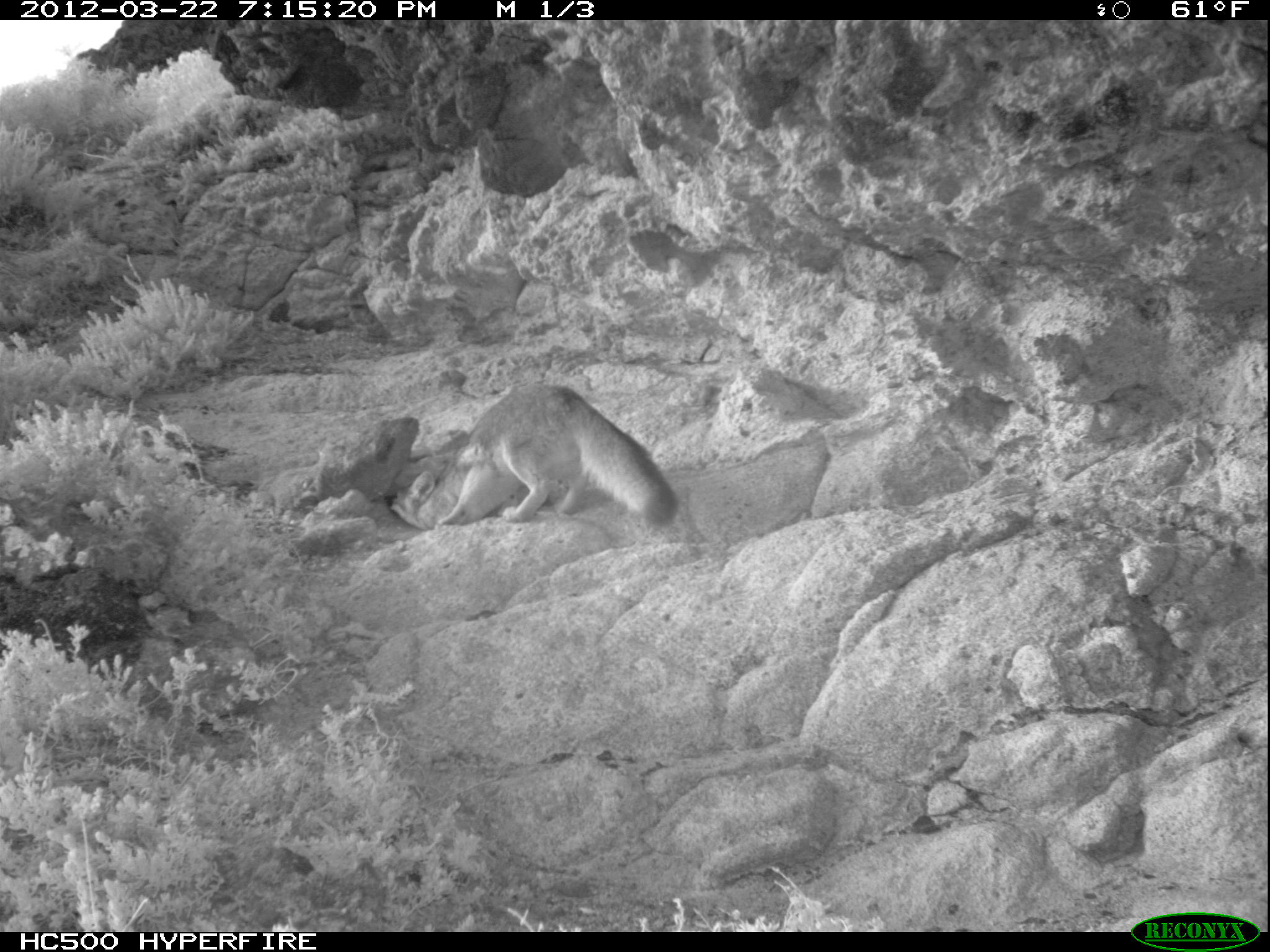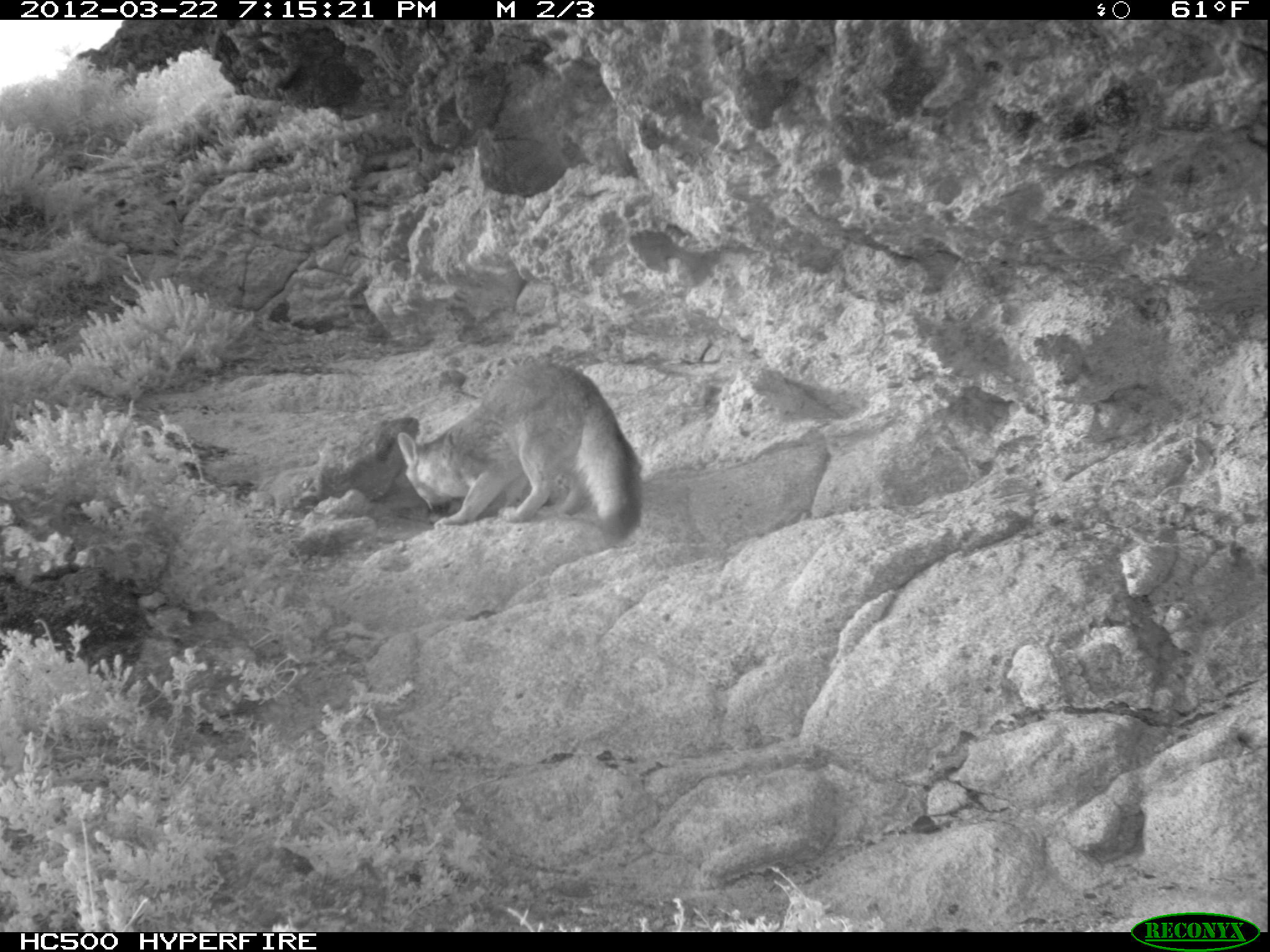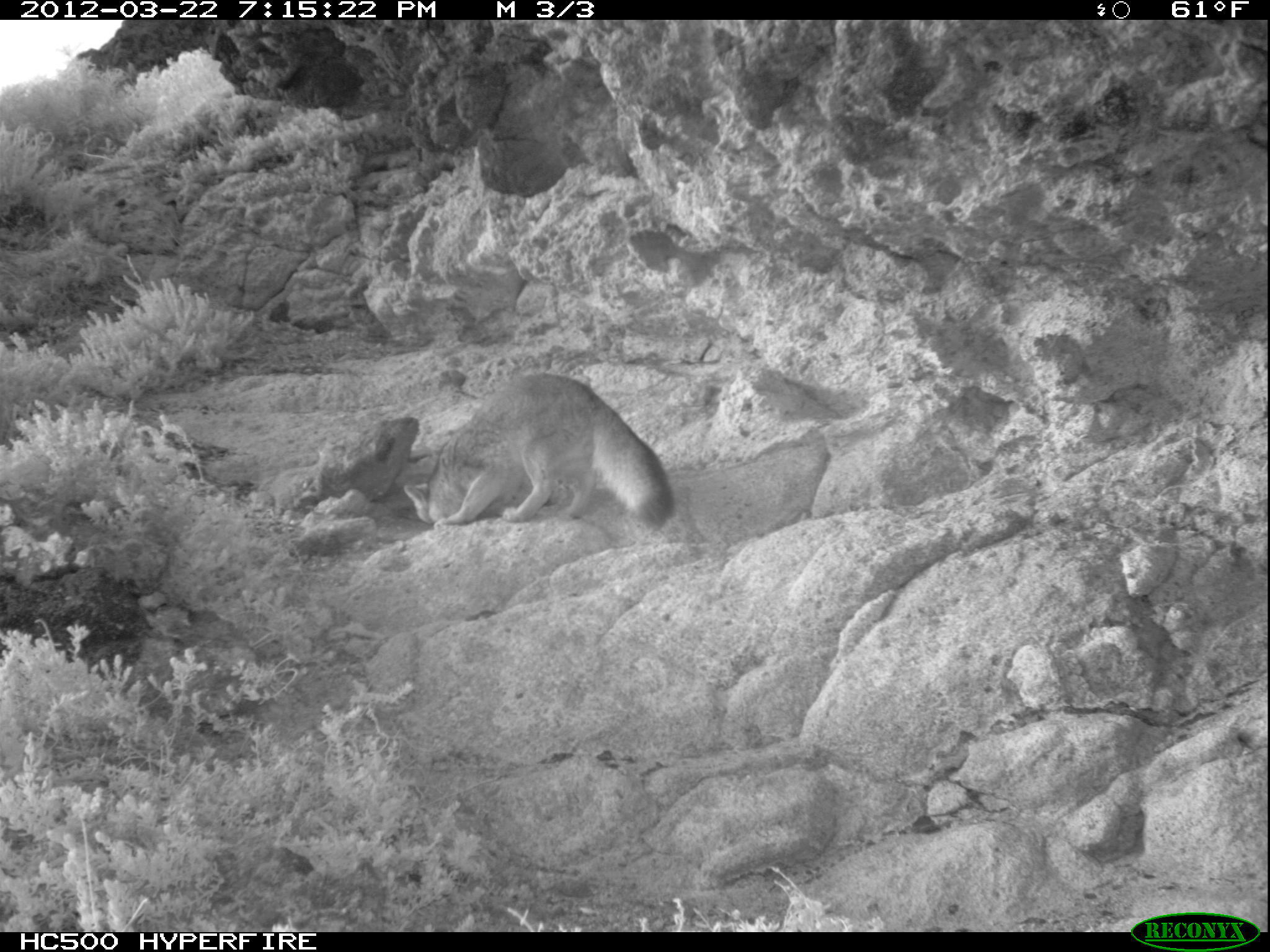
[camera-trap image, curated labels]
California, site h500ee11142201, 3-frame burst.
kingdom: Animalia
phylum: Chordata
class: Mammalia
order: Carnivora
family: Canidae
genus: Urocyon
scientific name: Urocyon littoralis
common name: island fox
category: fox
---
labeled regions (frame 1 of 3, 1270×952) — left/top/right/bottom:
fox: 390/383/677/528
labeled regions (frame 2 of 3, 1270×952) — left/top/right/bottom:
fox: 397/363/642/540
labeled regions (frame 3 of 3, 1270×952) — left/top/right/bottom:
fox: 402/372/673/527